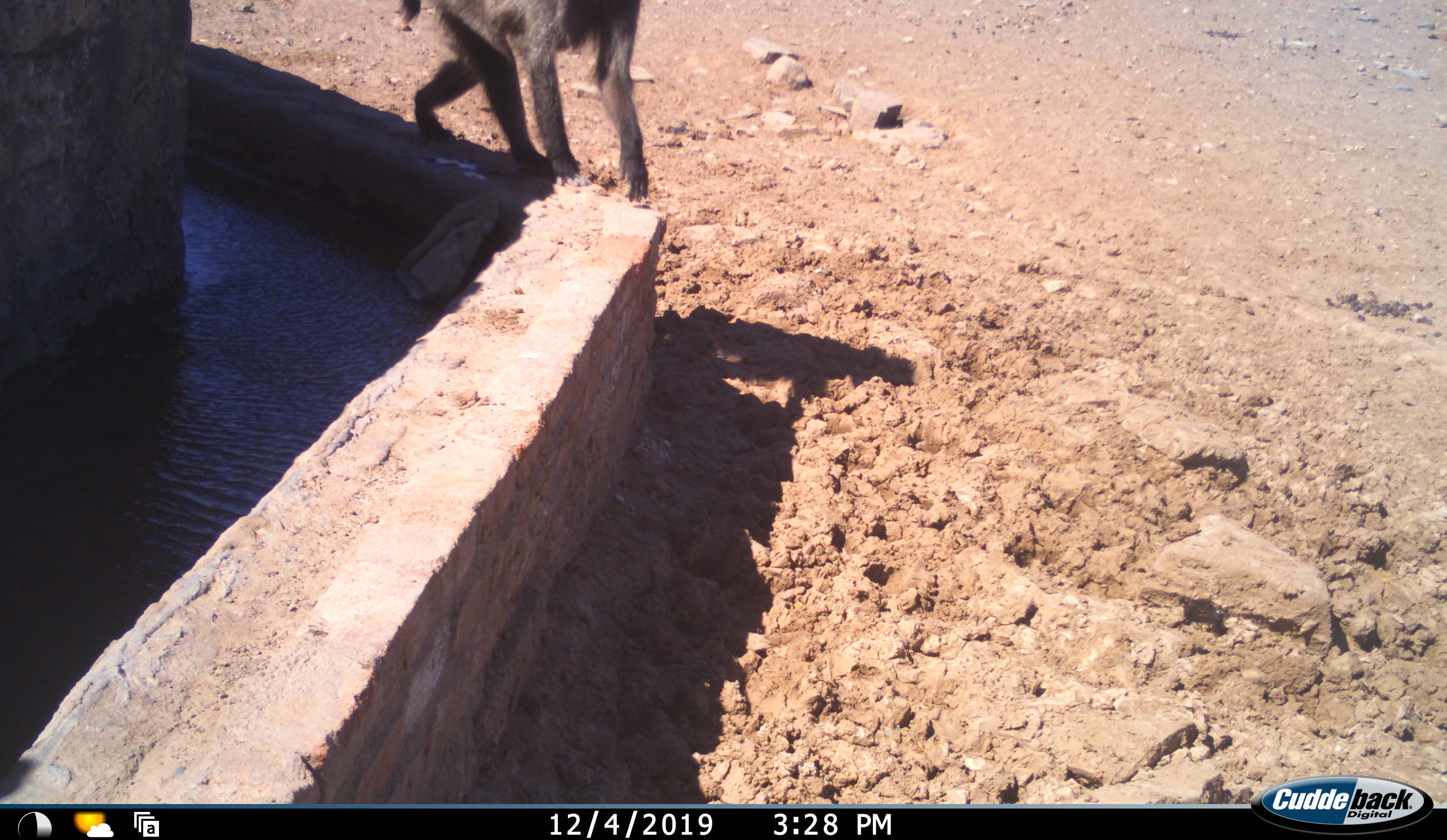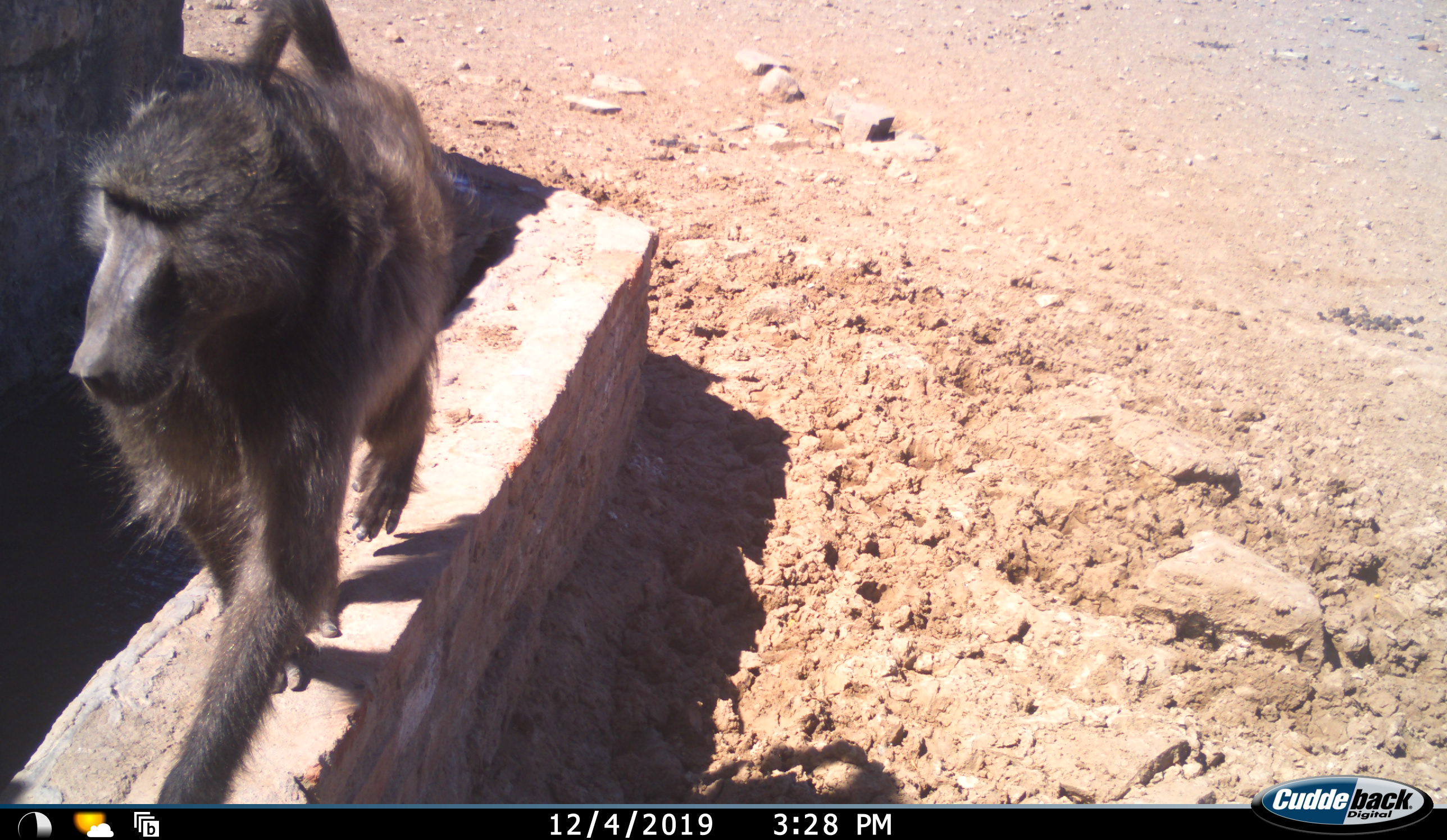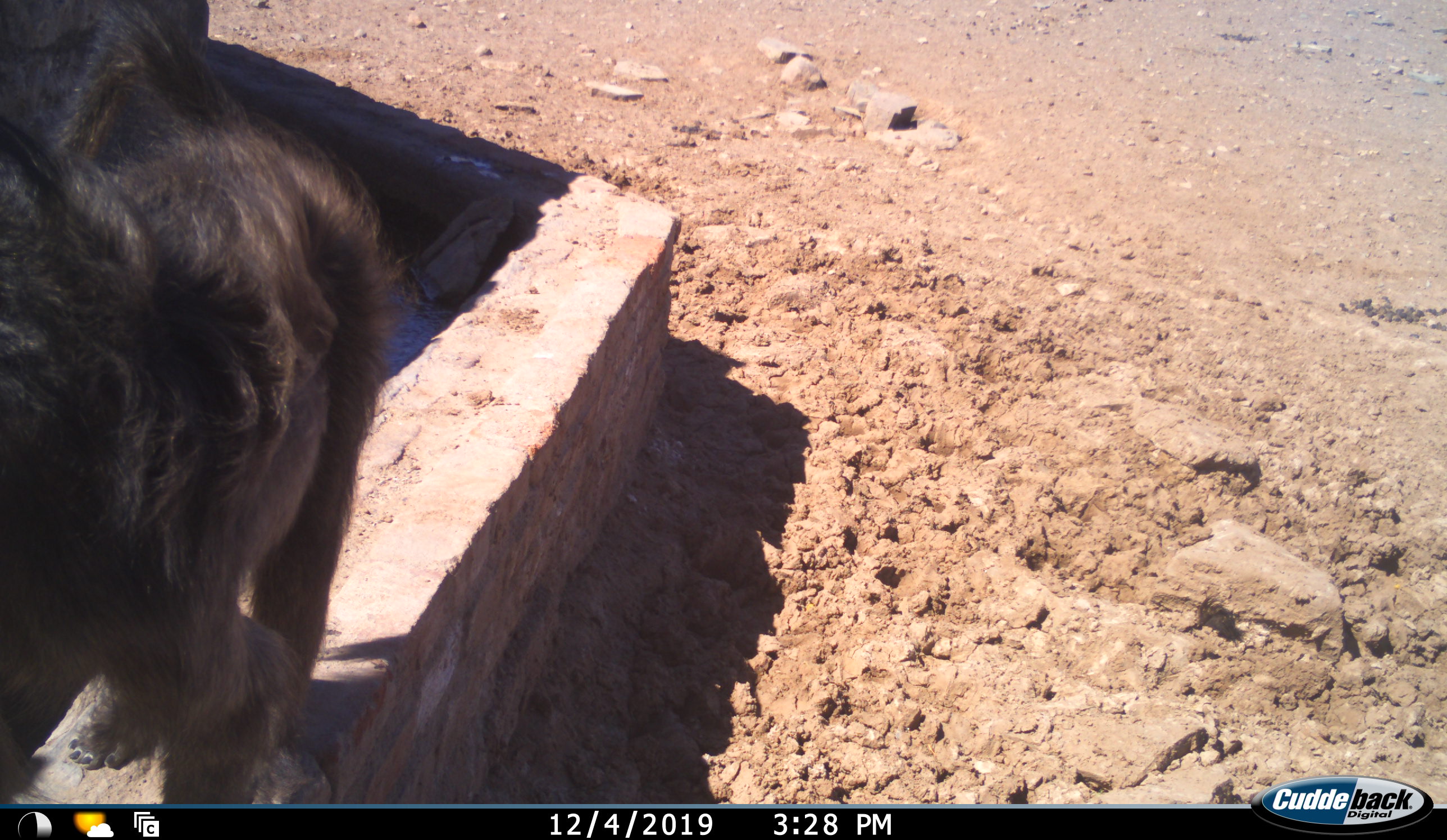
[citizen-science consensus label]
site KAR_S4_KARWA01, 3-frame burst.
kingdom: Animalia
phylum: Chordata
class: Mammalia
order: Primates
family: Cercopithecidae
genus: Papio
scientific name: Papio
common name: baboon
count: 1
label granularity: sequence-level